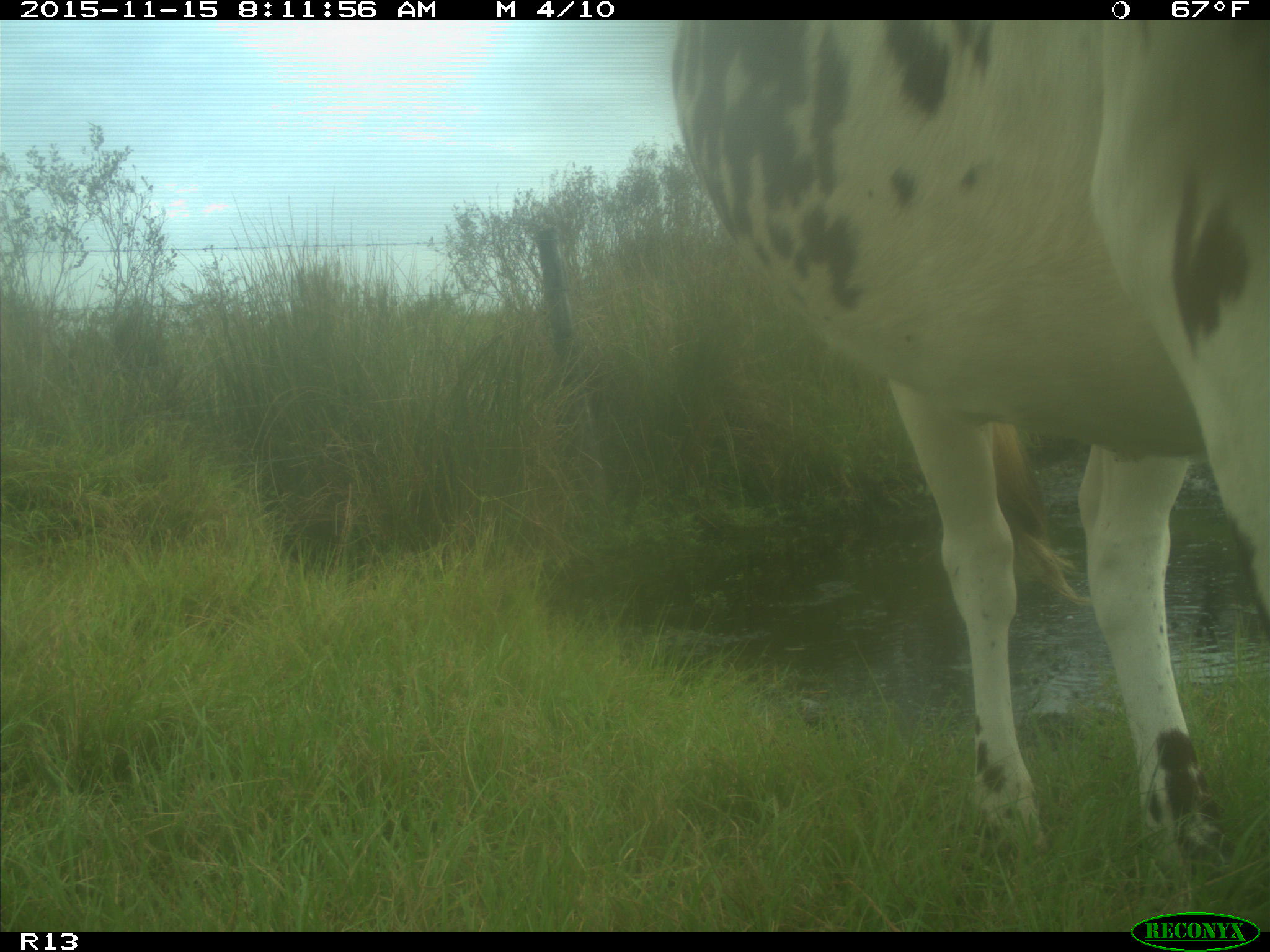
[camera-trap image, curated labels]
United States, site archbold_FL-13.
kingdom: Animalia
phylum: Chordata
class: Mammalia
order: Artiodactyla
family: Bovidae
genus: Bos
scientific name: Bos taurus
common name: domestic cow